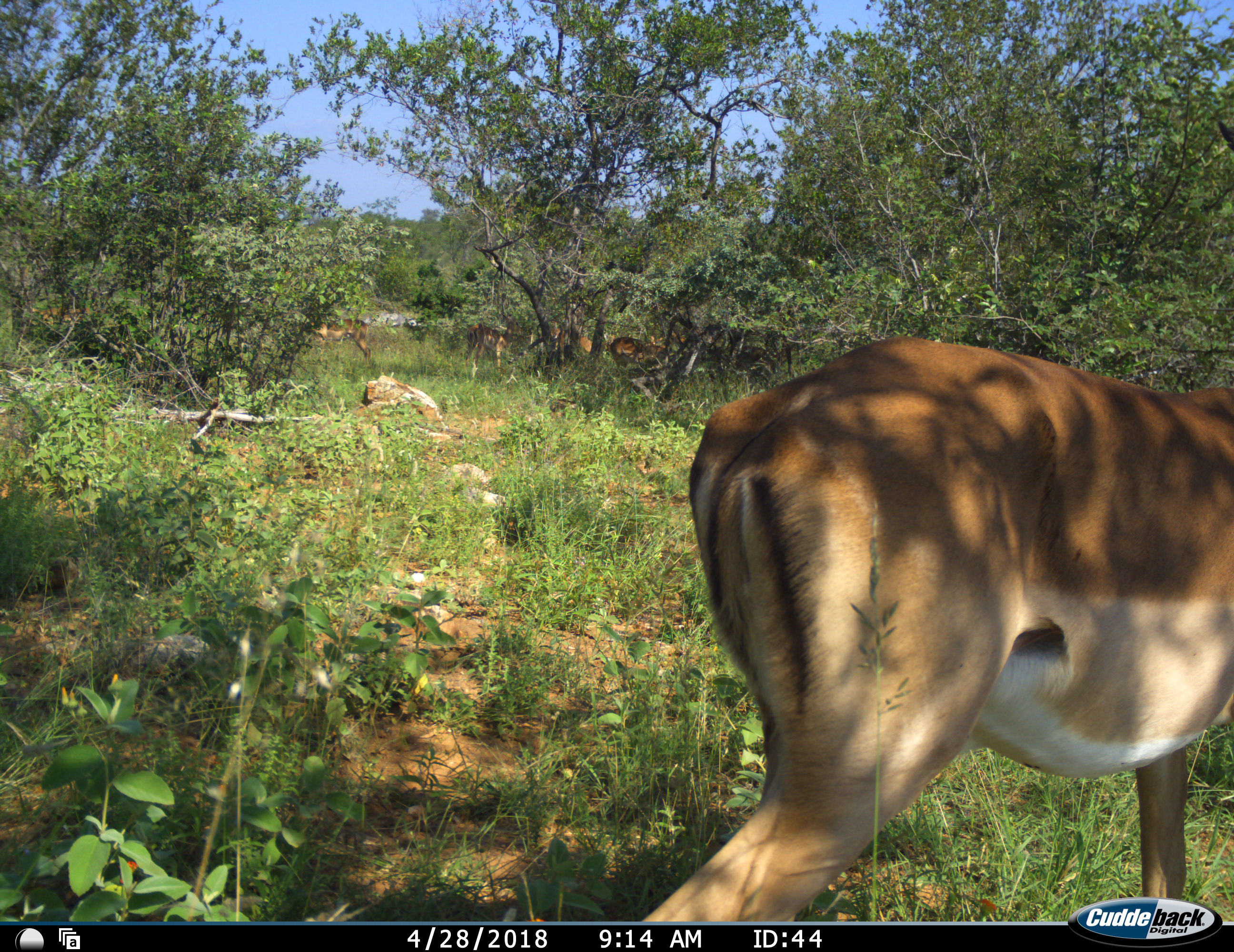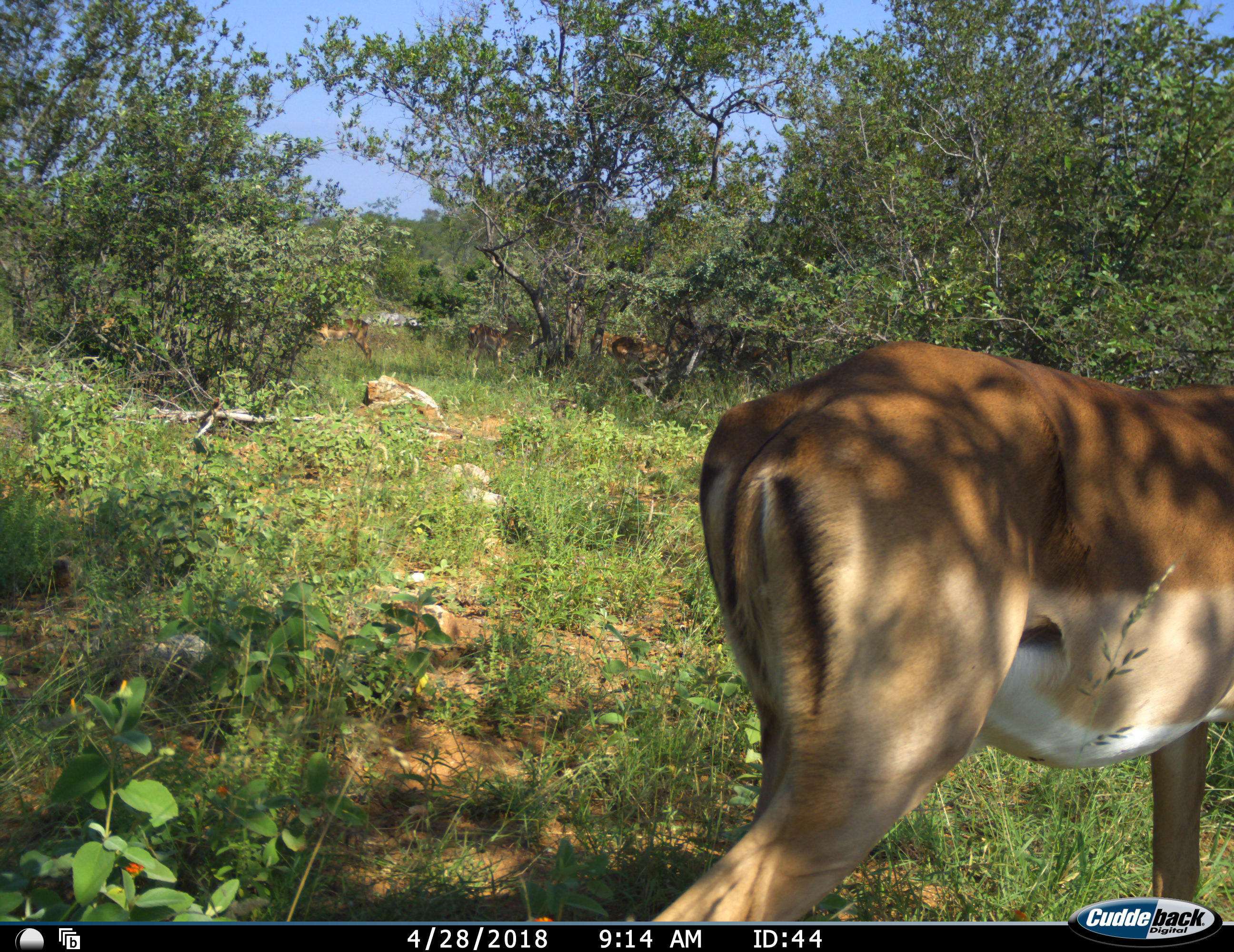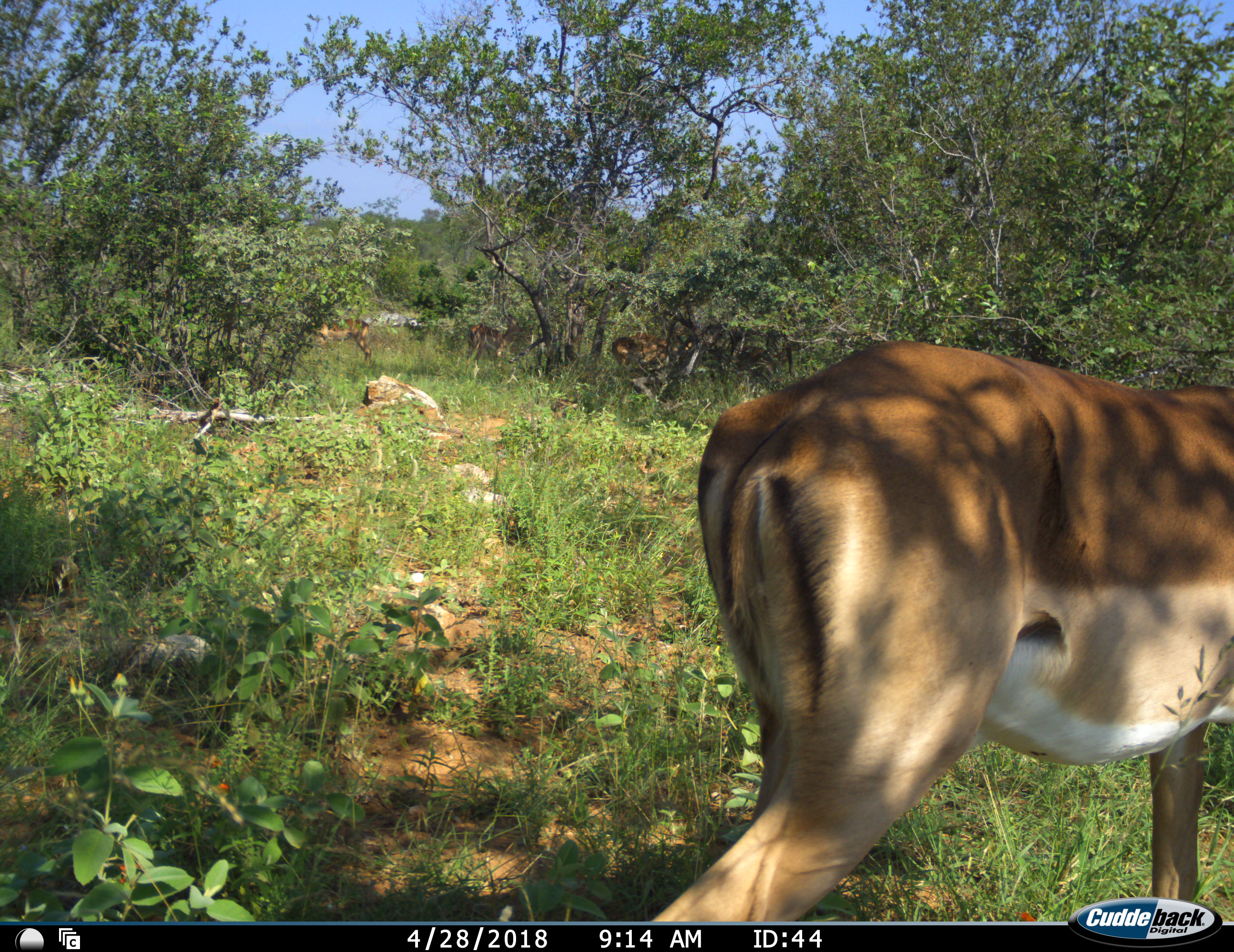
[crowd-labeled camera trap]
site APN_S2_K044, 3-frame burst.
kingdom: Animalia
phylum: Chordata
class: Mammalia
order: Artiodactyla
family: Bovidae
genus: Aepyceros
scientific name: Aepyceros melampus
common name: impala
Impala (Aepyceros melampus), count 1. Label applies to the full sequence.